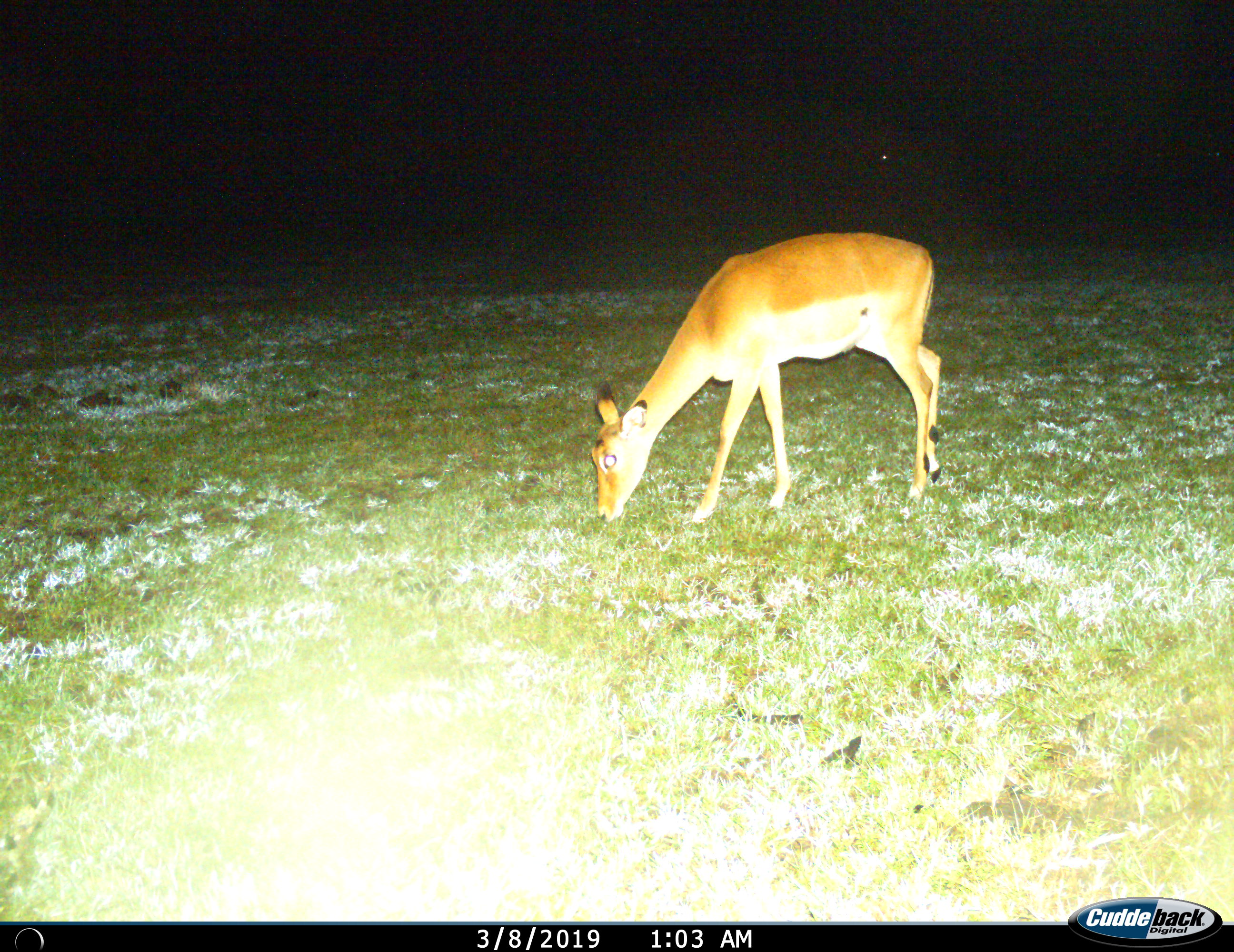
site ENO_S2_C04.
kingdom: Animalia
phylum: Chordata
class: Mammalia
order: Artiodactyla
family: Bovidae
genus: Aepyceros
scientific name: Aepyceros melampus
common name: impala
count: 1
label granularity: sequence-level